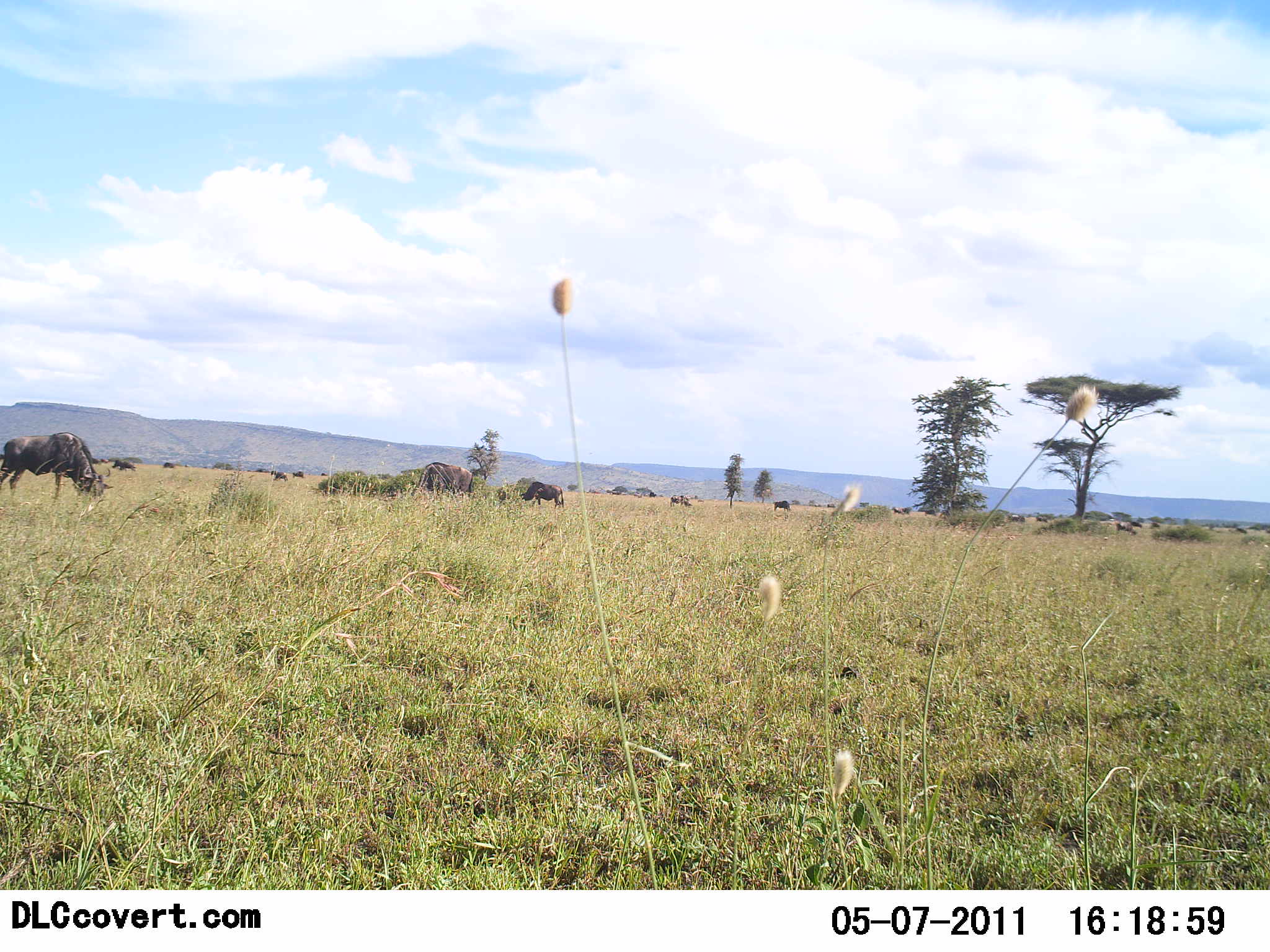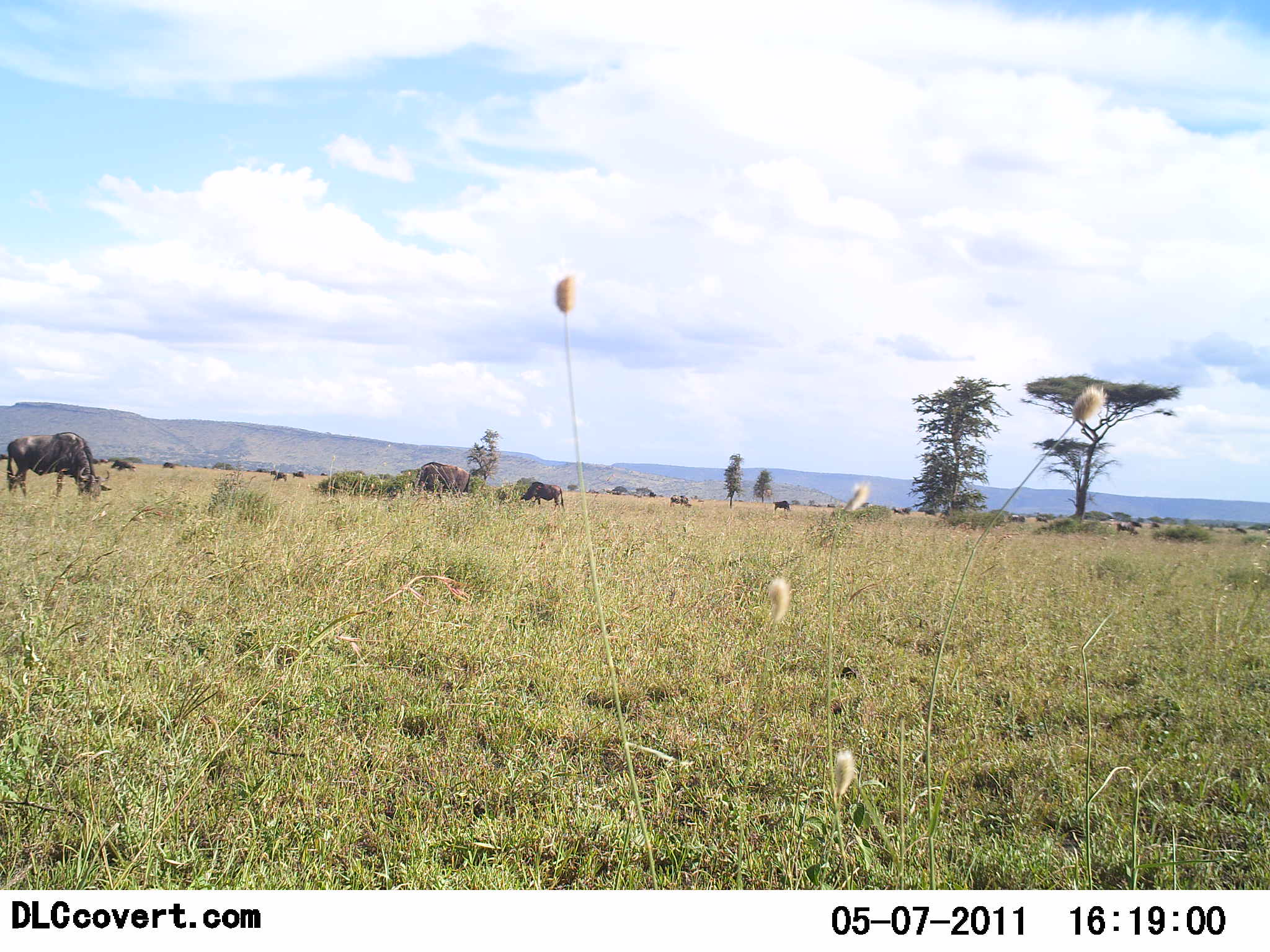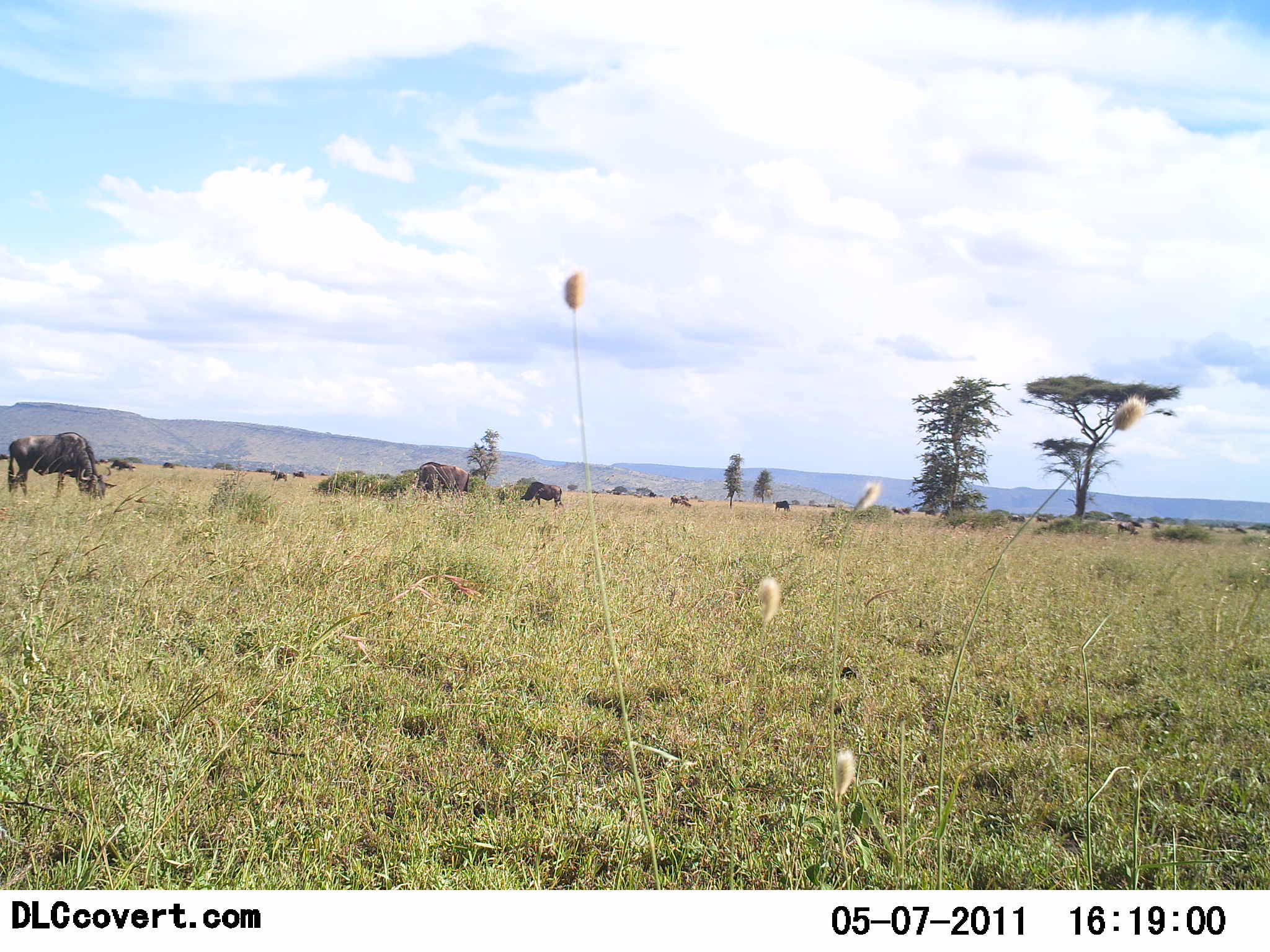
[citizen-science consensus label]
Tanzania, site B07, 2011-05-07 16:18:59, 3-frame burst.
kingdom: Animalia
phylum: Chordata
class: Mammalia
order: Artiodactyla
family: Bovidae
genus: Connochaetes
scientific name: Connochaetes taurinus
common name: blue wildebeest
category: wildebeest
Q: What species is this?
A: Wildebeest (blue wildebeest) (Connochaetes taurinus).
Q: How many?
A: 11-50.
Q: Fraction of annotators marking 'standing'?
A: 14%.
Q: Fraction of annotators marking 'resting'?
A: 0%.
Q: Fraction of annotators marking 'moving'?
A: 7%.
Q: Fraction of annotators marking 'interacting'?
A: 0%.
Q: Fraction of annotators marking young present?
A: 0%.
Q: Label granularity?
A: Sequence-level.